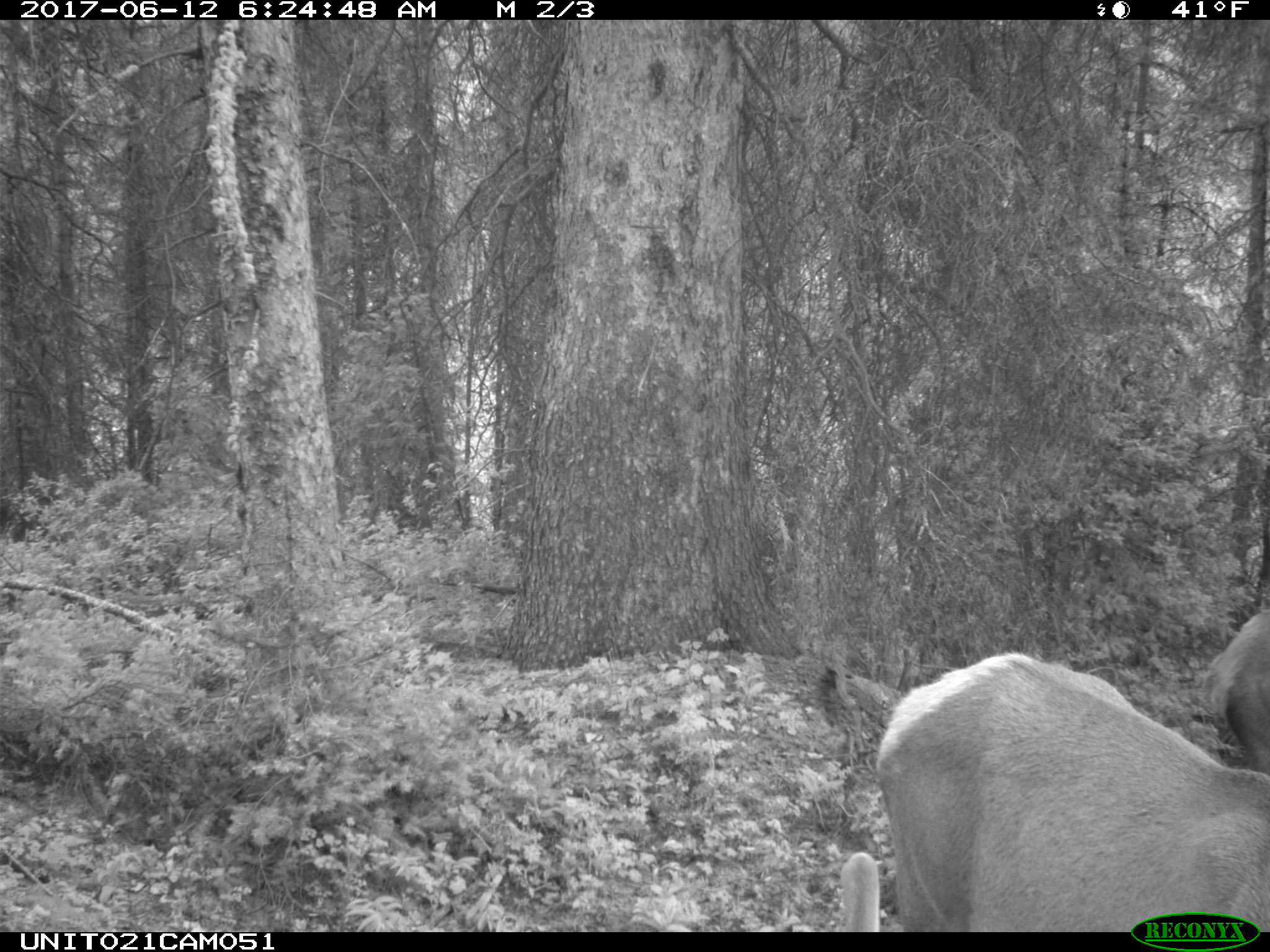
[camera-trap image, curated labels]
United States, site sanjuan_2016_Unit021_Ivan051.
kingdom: Animalia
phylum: Chordata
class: Mammalia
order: Artiodactyla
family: Cervidae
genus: Cervus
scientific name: Cervus elaphus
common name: red deer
Cervus elaphus (red deer).